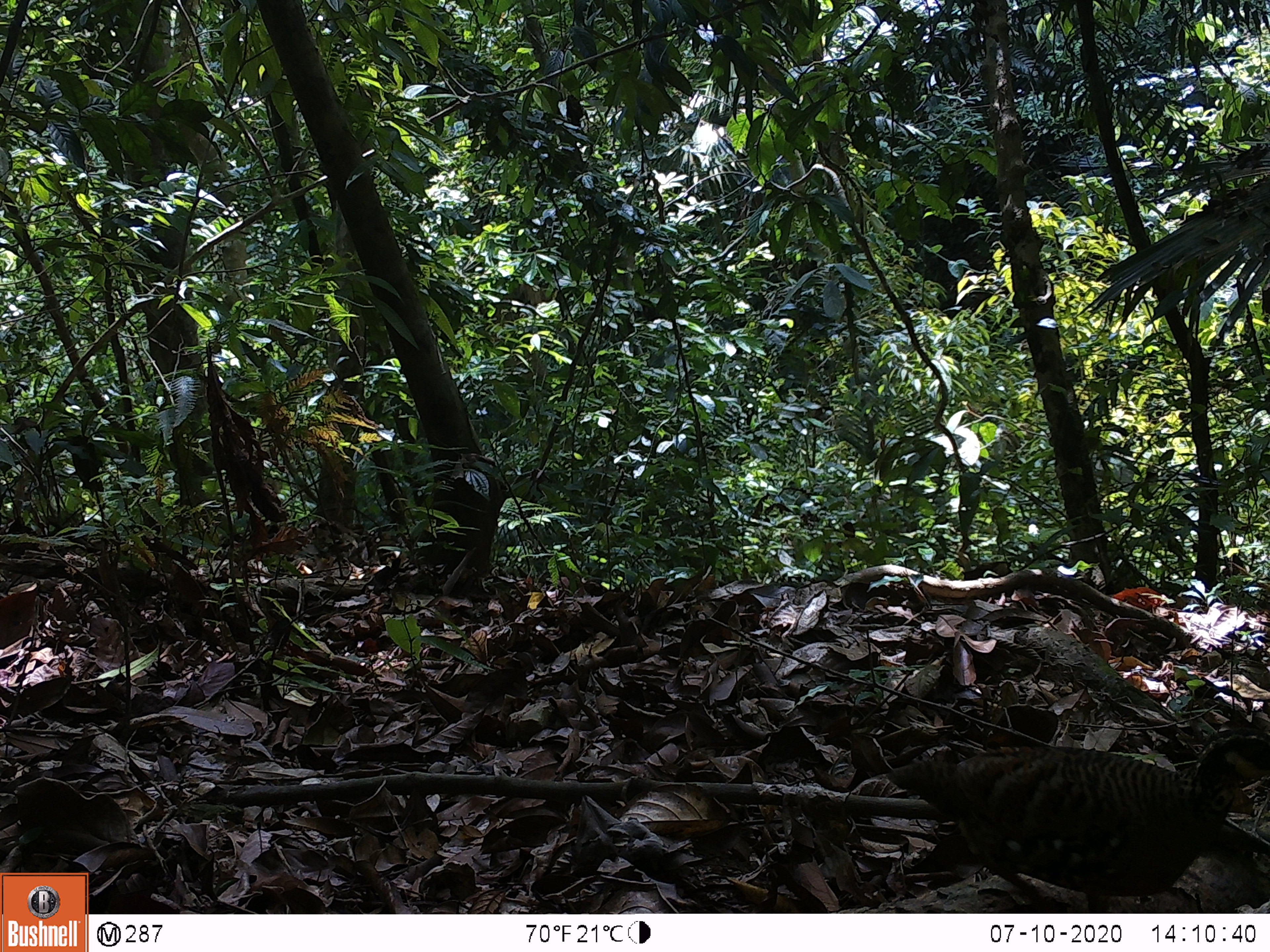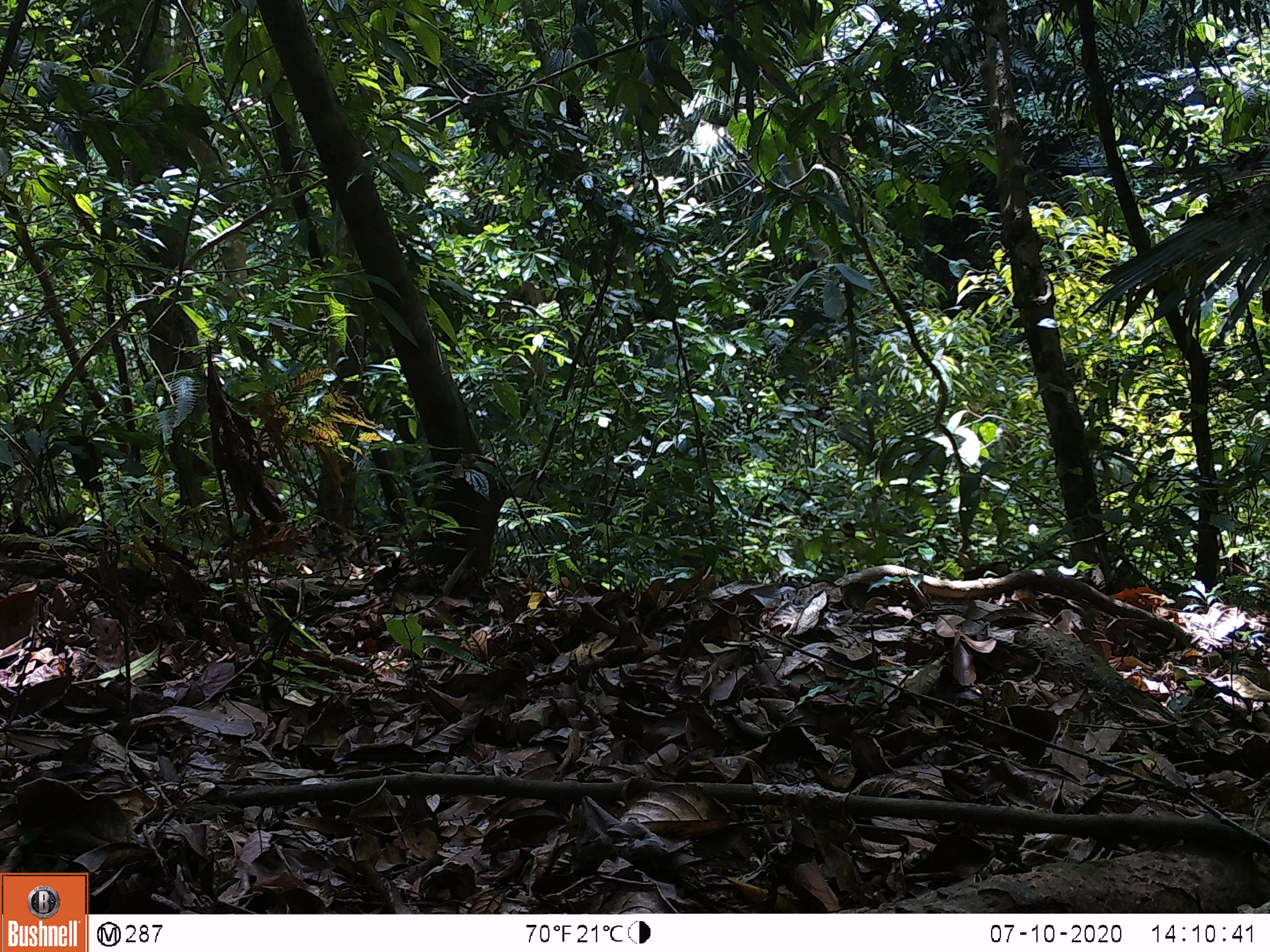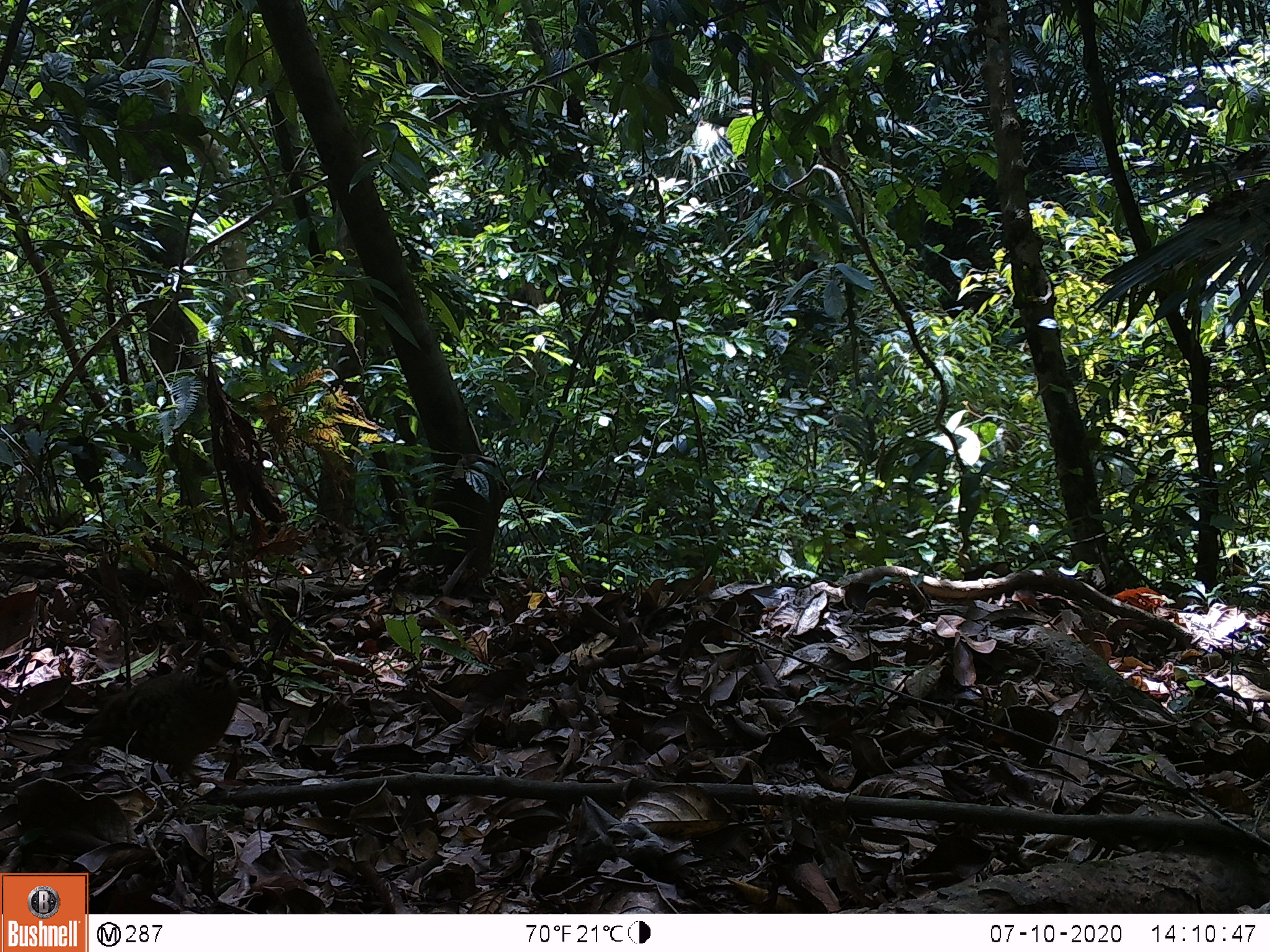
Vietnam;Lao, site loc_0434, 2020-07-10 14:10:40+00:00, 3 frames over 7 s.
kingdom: Animalia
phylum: Chordata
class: Aves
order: Galliformes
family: Phasianidae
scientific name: Phasianidae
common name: partridge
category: unidentified partridge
Unidentified partridge (partridge) (Phasianidae). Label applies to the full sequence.